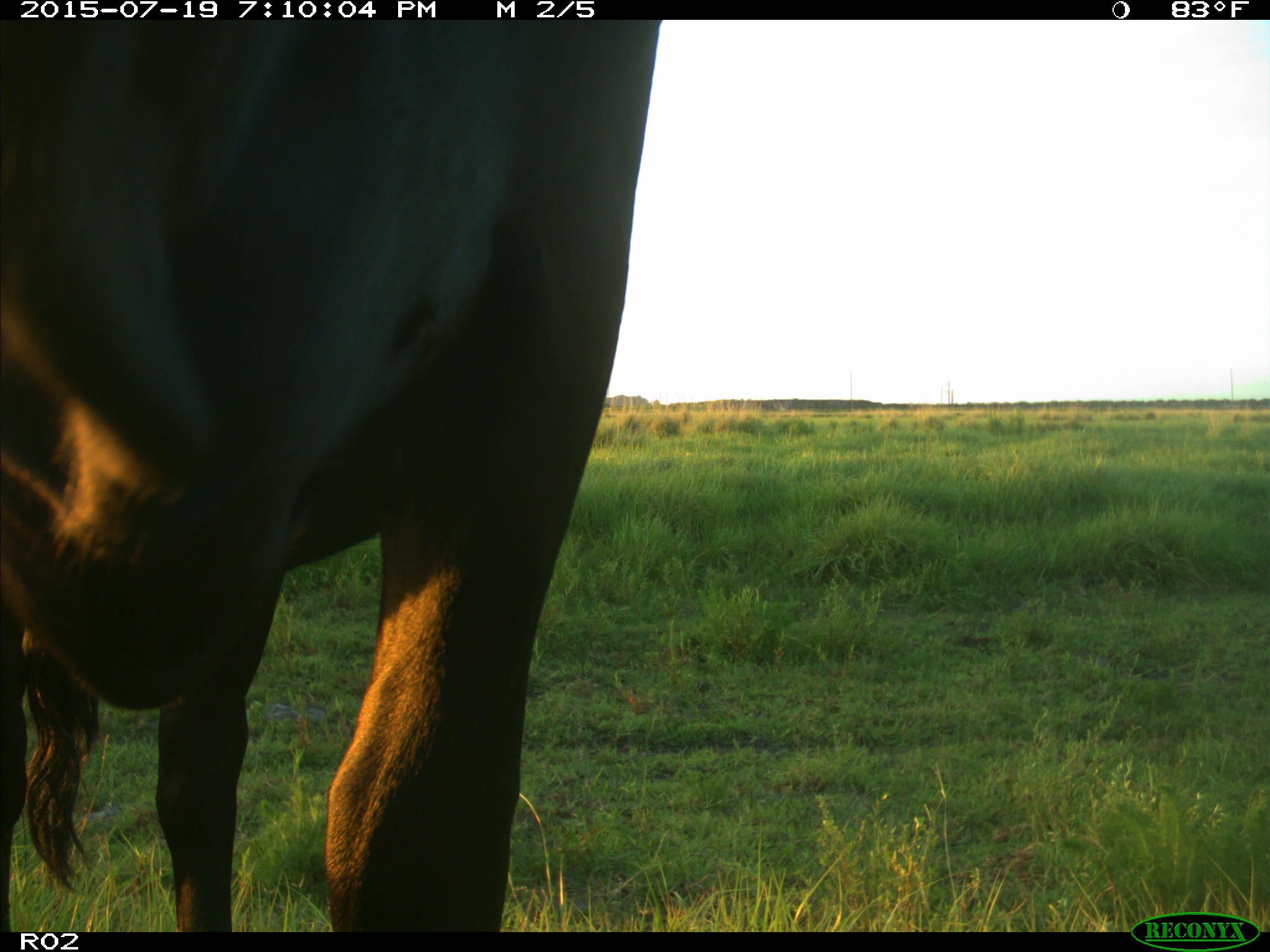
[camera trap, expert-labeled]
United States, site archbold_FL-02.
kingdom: Animalia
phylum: Chordata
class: Mammalia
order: Artiodactyla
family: Bovidae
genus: Bos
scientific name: Bos taurus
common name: domestic cow